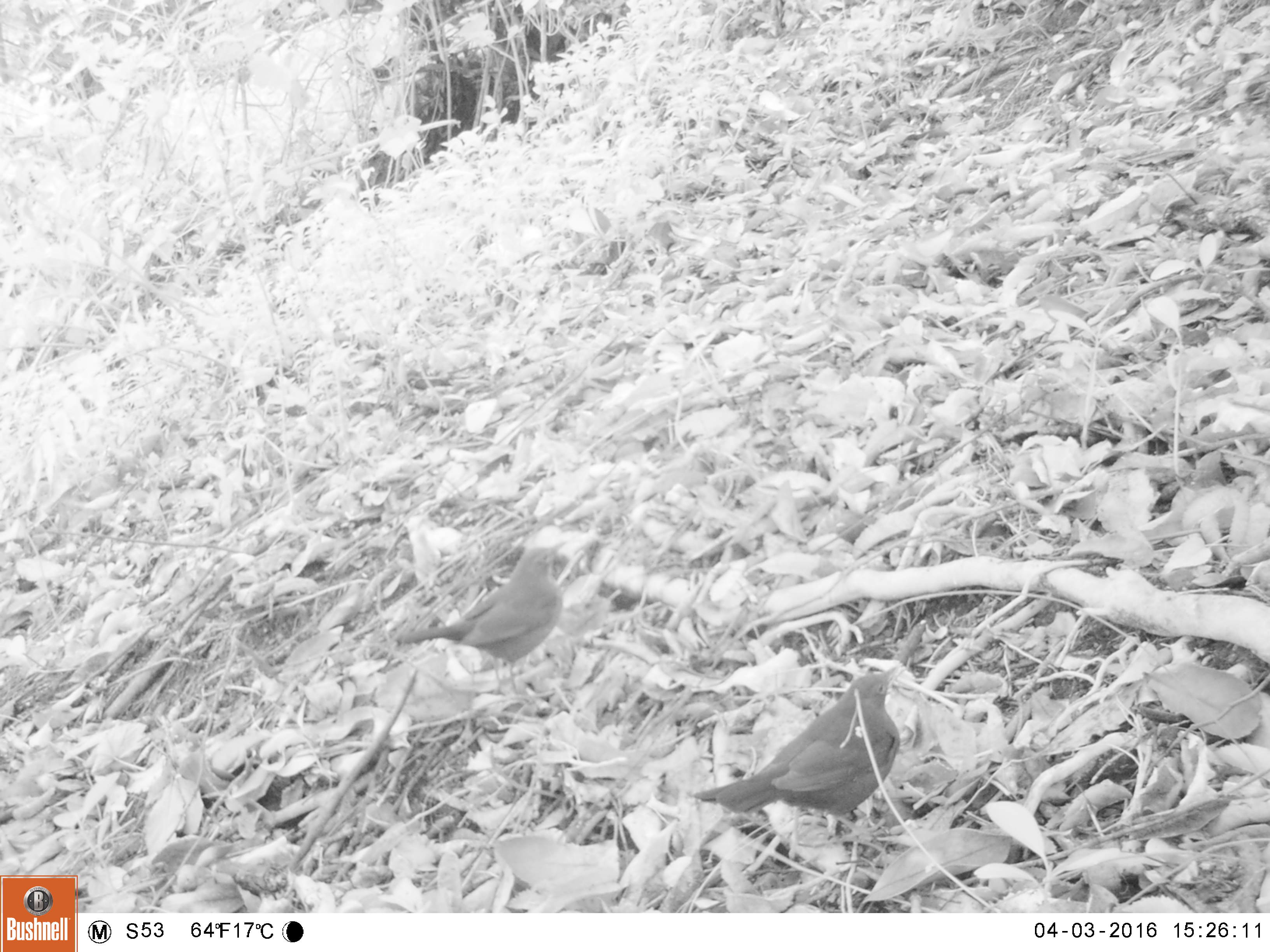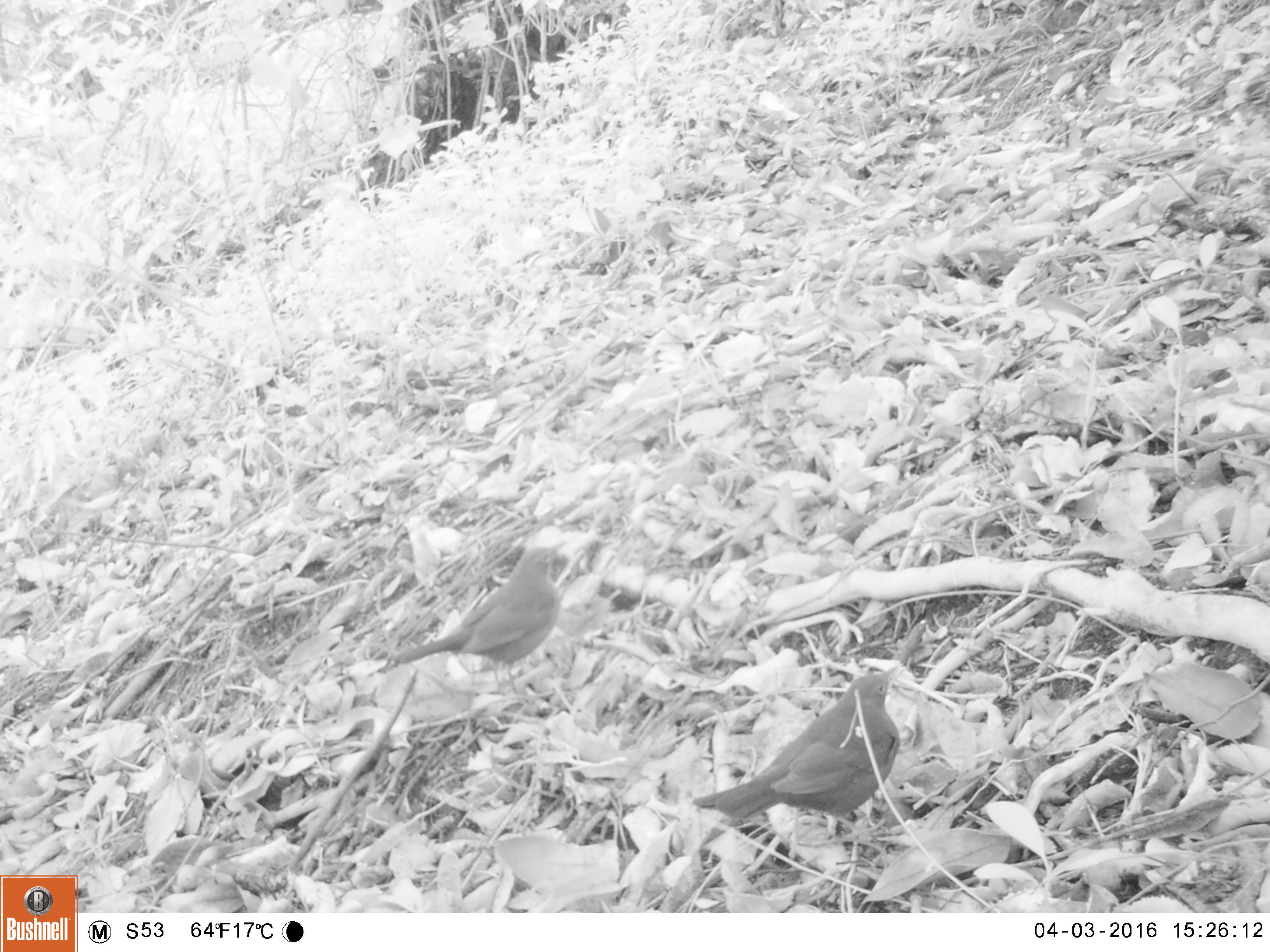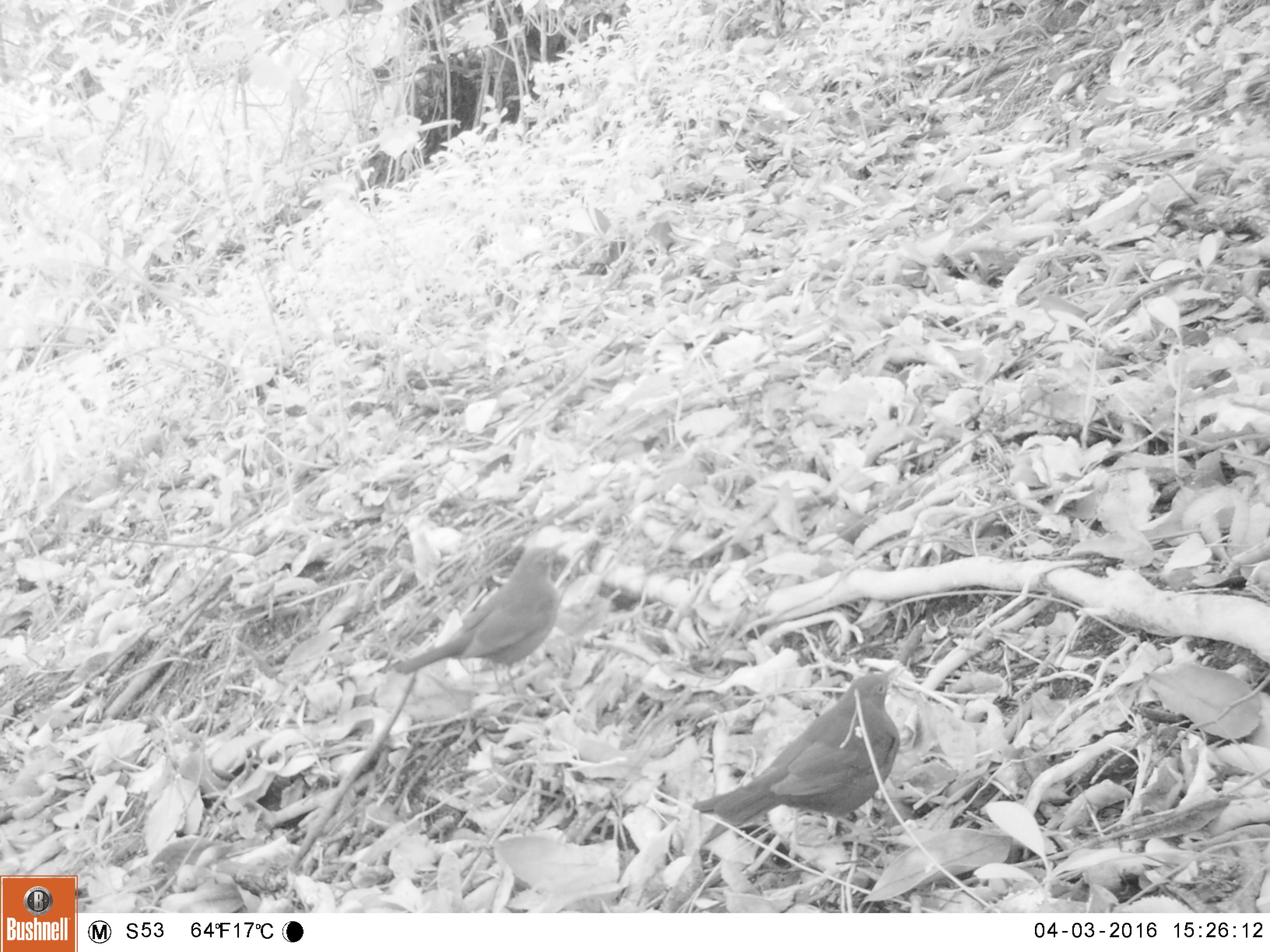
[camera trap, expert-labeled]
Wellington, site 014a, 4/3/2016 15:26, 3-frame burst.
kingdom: Animalia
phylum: Chordata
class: Aves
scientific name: Aves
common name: bird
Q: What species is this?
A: Bird (Aves).